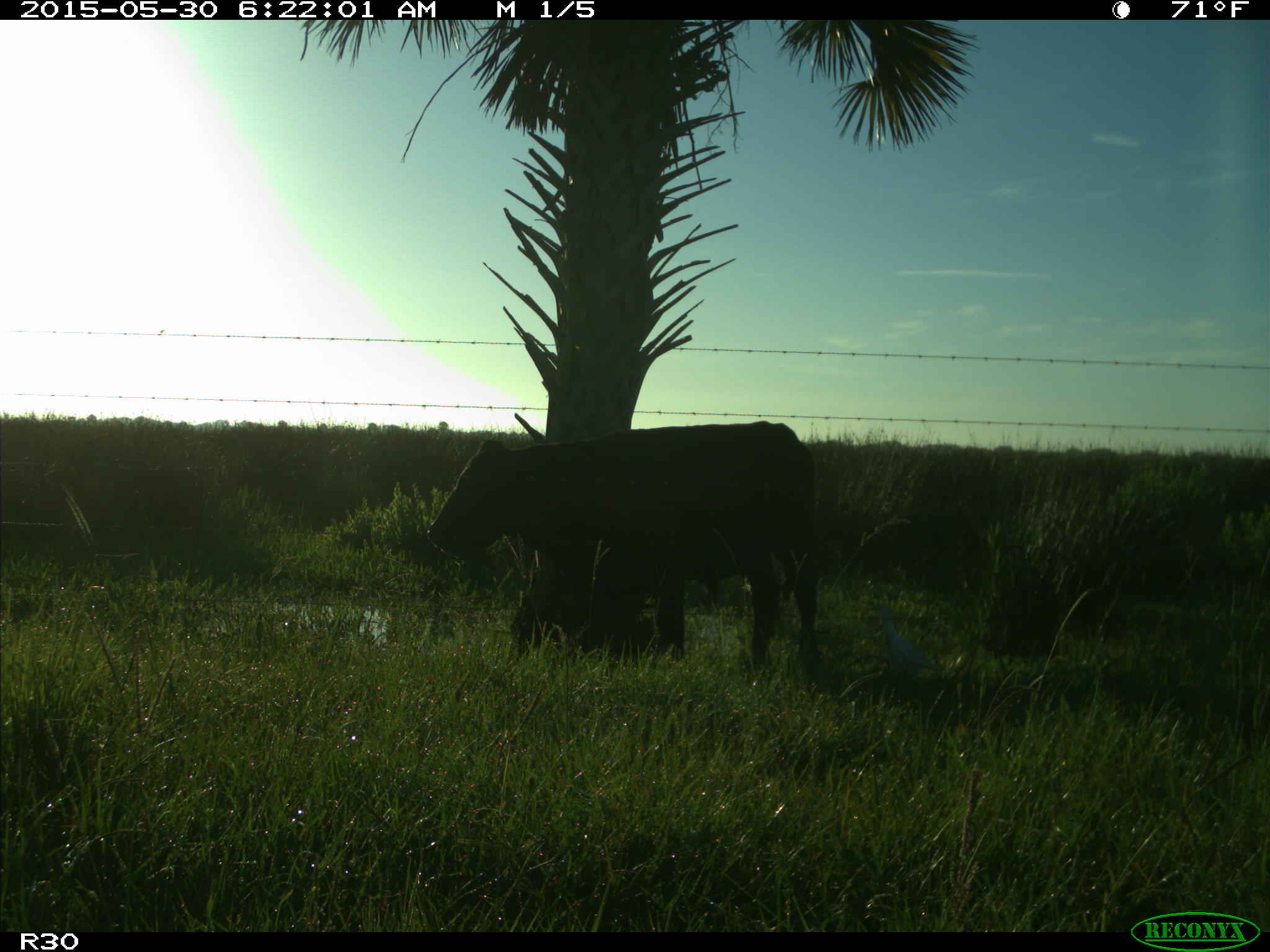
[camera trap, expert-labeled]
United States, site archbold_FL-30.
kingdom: Animalia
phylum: Chordata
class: Mammalia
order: Artiodactyla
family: Bovidae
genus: Bos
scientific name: Bos taurus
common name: domestic cow